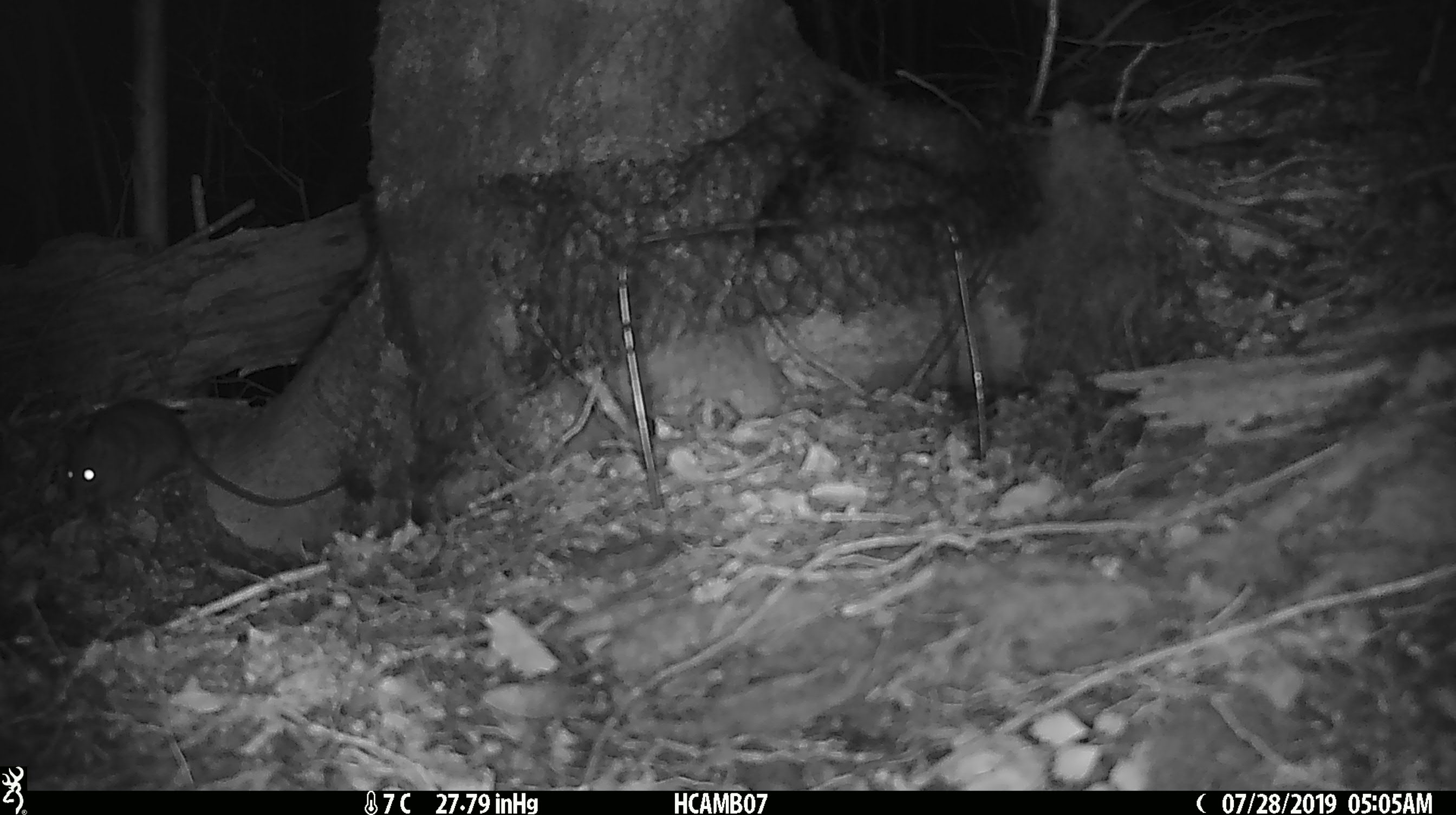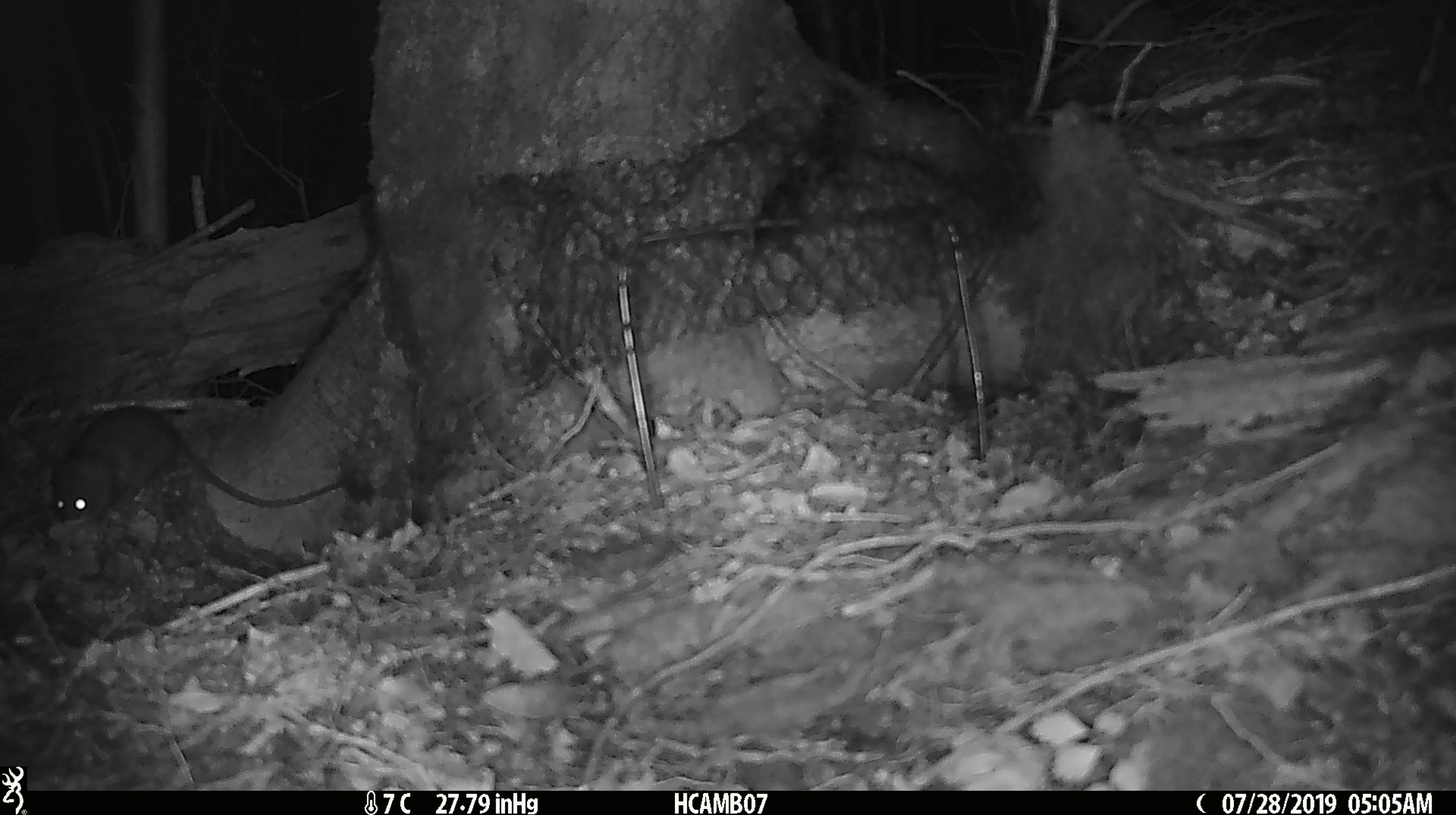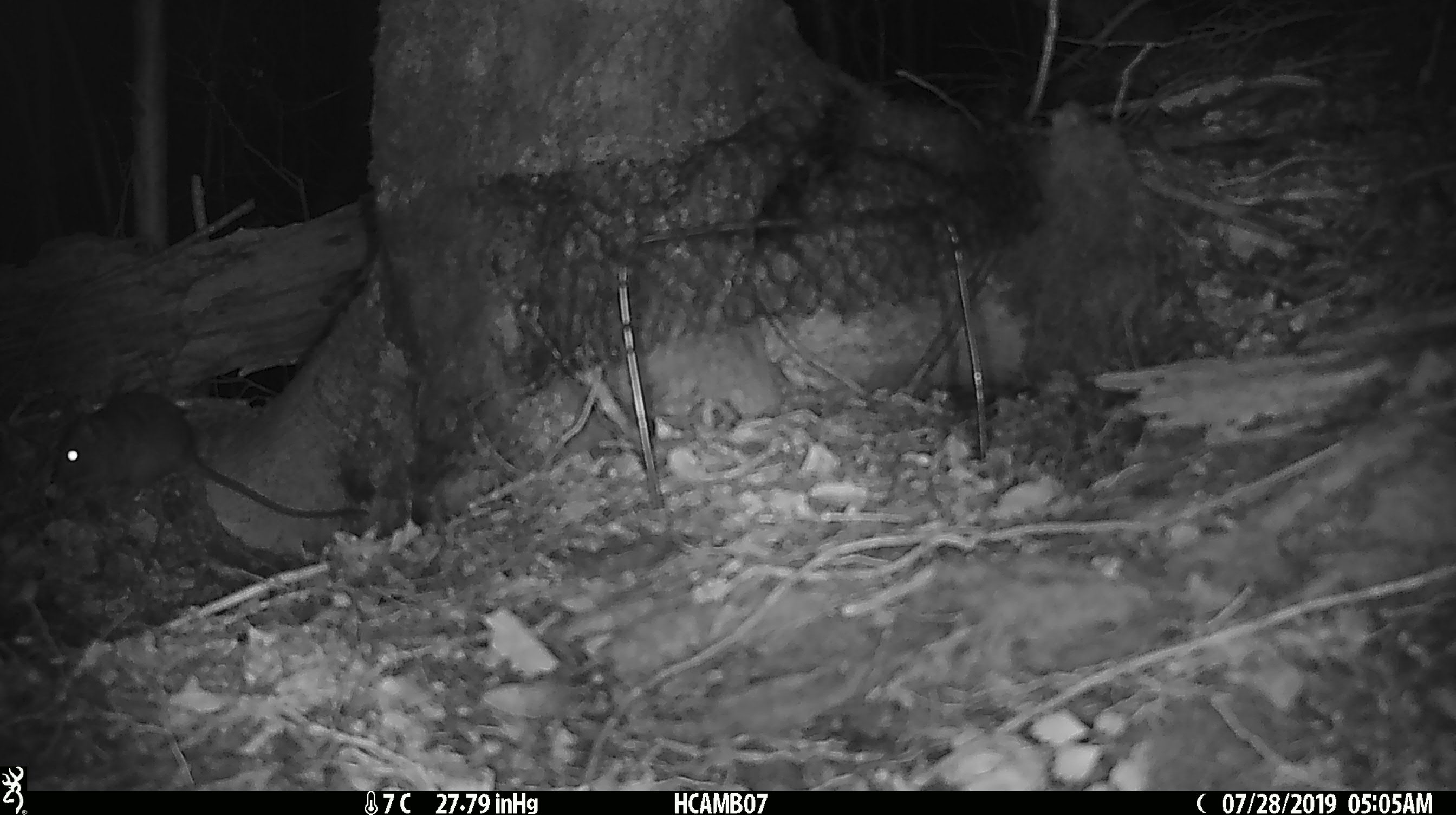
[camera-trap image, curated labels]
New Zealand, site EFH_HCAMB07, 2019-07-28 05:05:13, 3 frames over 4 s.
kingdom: Animalia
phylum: Chordata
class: Mammalia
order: Rodentia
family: Muridae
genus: Rattus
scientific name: Rattus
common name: rat